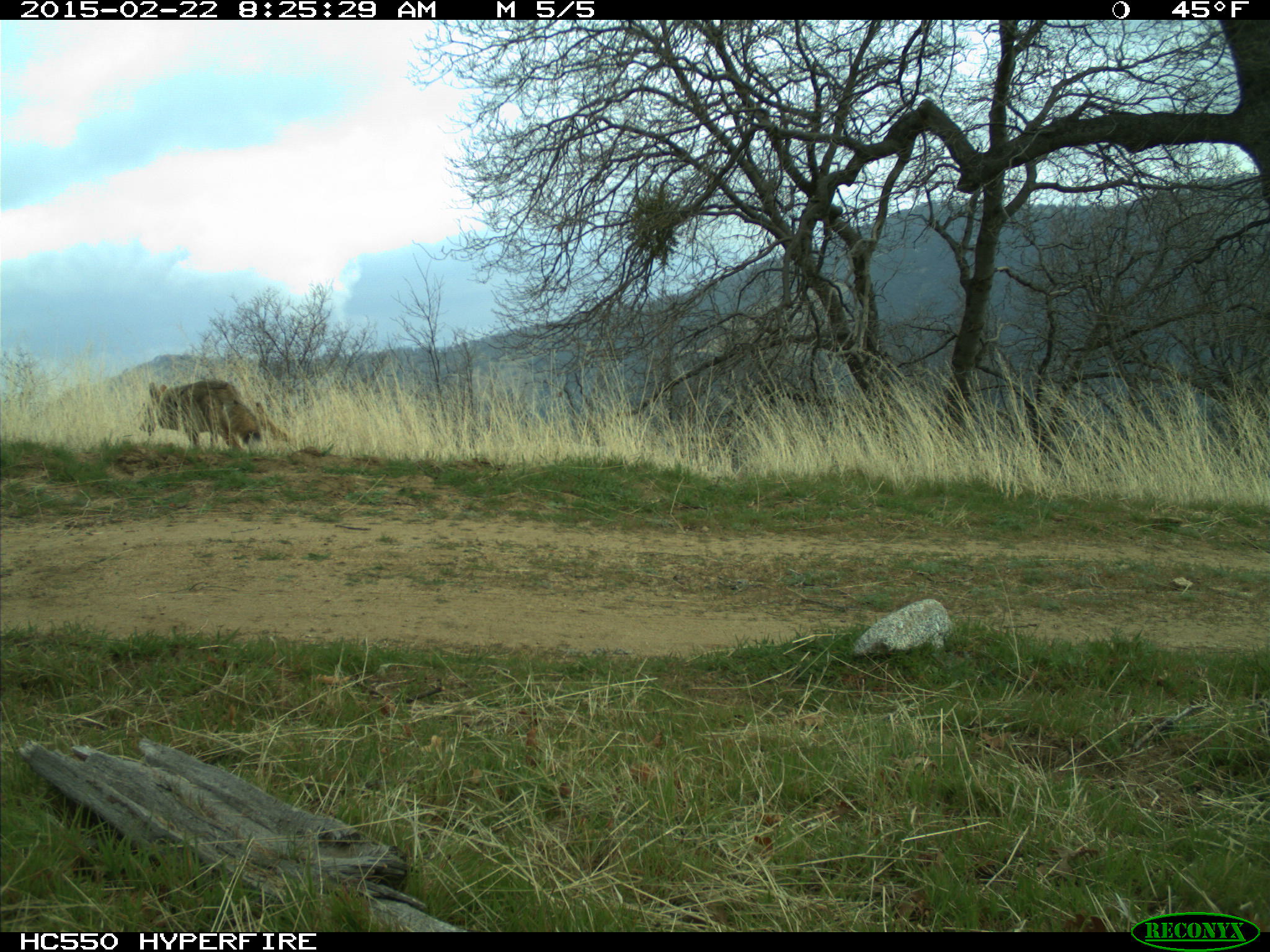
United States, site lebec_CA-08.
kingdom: Animalia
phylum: Chordata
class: Mammalia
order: Carnivora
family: Canidae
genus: Canis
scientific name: Canis latrans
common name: coyote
Canis latrans (coyote).